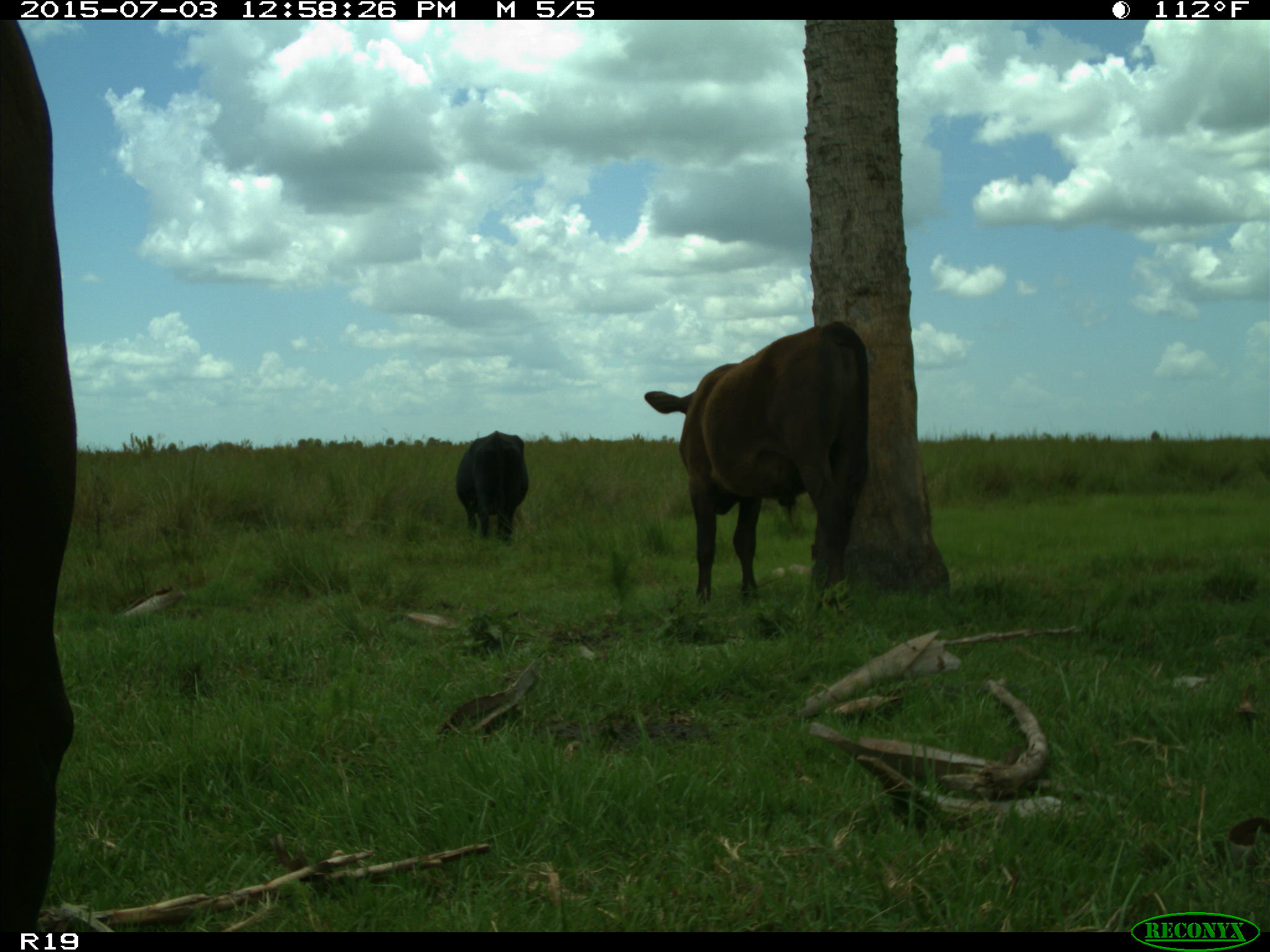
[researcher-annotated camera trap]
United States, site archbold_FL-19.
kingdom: Animalia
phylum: Chordata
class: Mammalia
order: Artiodactyla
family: Bovidae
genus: Bos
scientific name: Bos taurus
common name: domestic cow